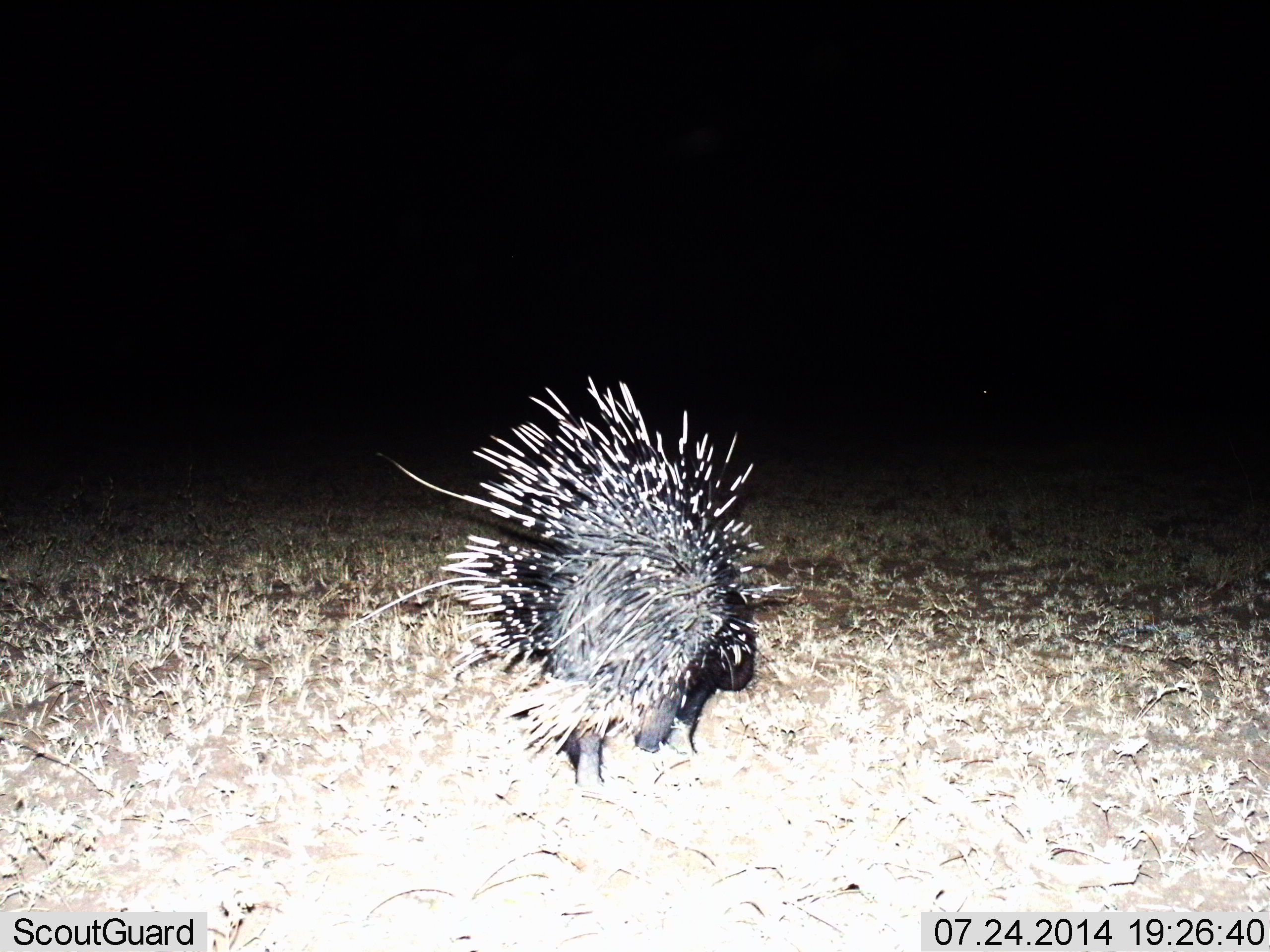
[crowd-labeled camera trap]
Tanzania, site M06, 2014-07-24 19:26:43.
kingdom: Animalia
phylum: Chordata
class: Mammalia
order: Rodentia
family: Hystricidae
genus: Hystrix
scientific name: Hystrix cristata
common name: crested porcupine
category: porcupine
Porcupine (crested porcupine) (Hystrix cristata), count 1. Behavior (volunteer vote fractions): standing 80%, resting 0%, moving 20%, interacting 0%. Young present (vote fraction): 0%. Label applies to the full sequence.